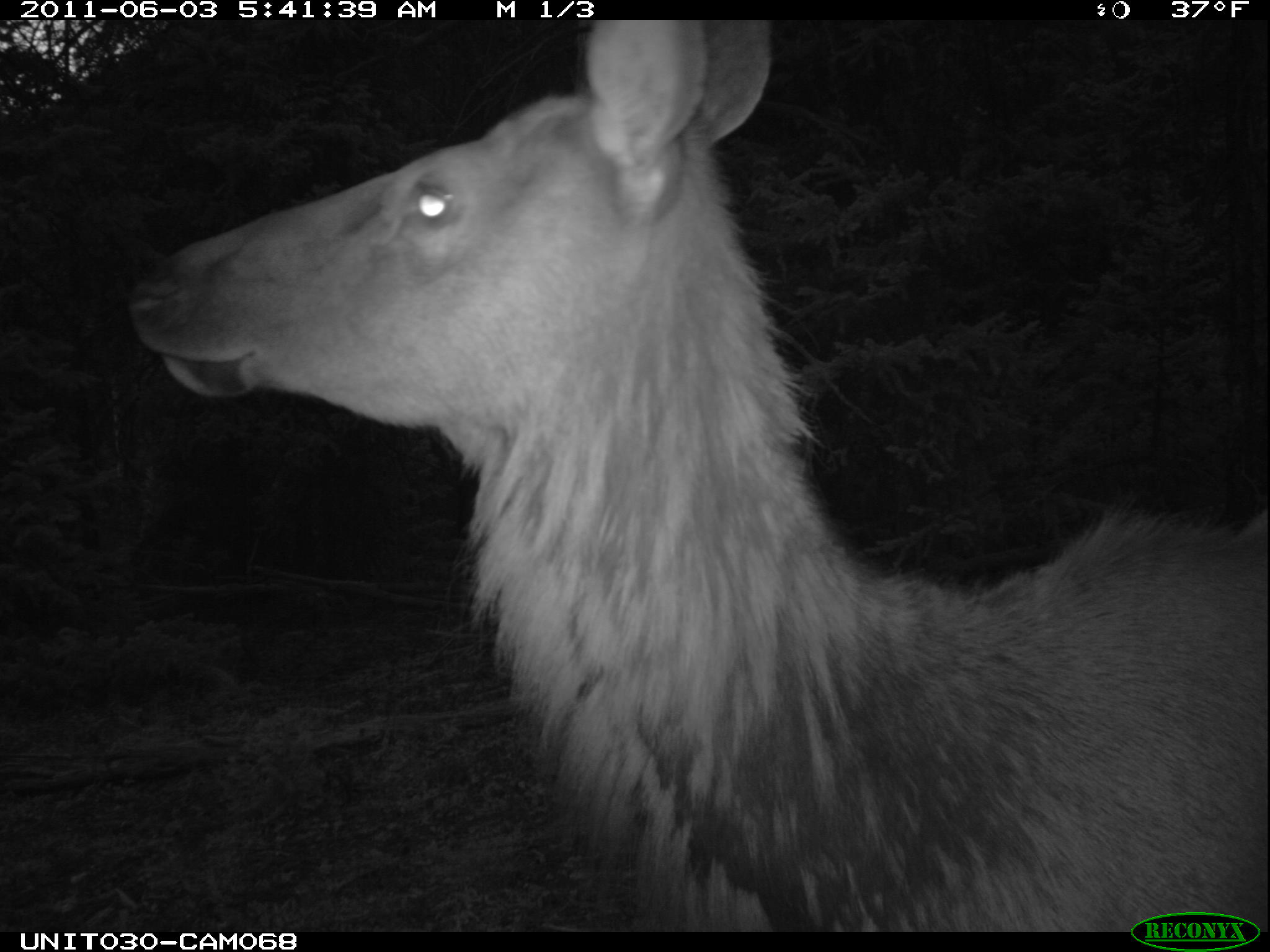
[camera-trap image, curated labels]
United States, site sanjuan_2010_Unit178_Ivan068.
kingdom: Animalia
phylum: Chordata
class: Mammalia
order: Artiodactyla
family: Cervidae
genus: Cervus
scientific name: Cervus elaphus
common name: red deer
Cervus elaphus (red deer).